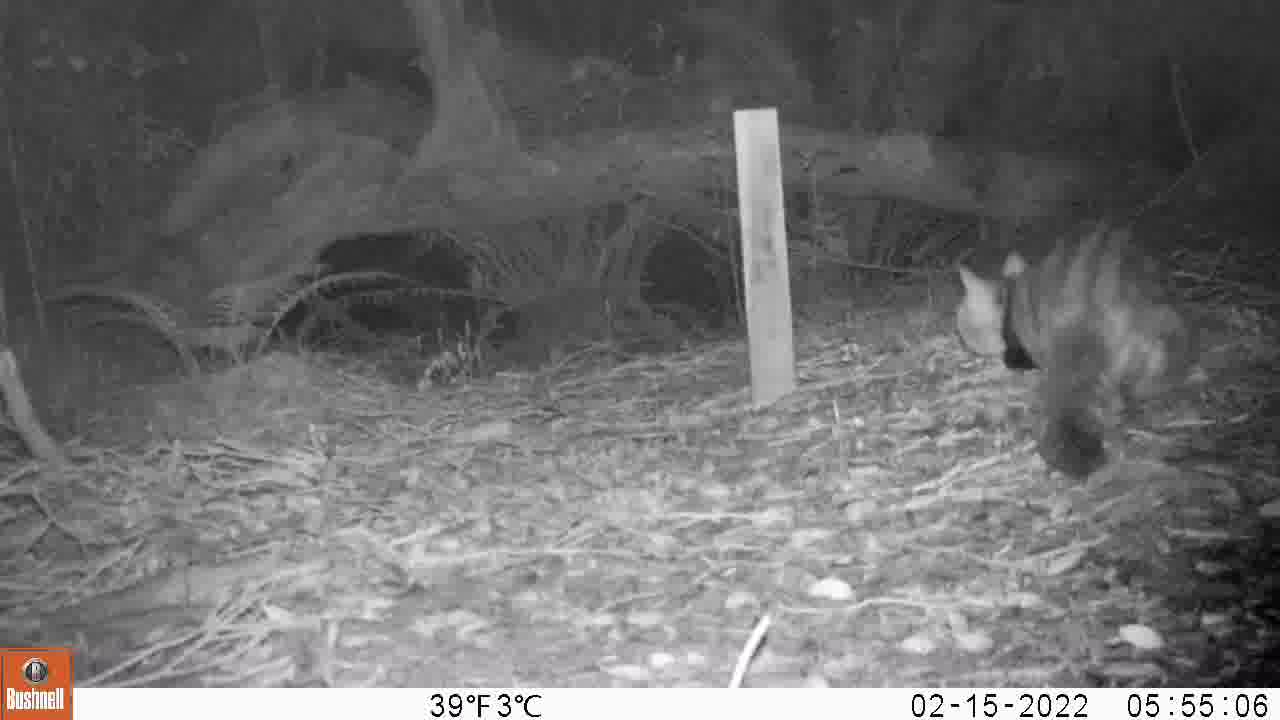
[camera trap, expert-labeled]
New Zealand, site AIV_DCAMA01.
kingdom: Animalia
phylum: Chordata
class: Mammalia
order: Carnivora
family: Felidae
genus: Felis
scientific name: Felis catus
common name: domestic cat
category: cat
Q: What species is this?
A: Cat (domestic cat) (Felis catus).